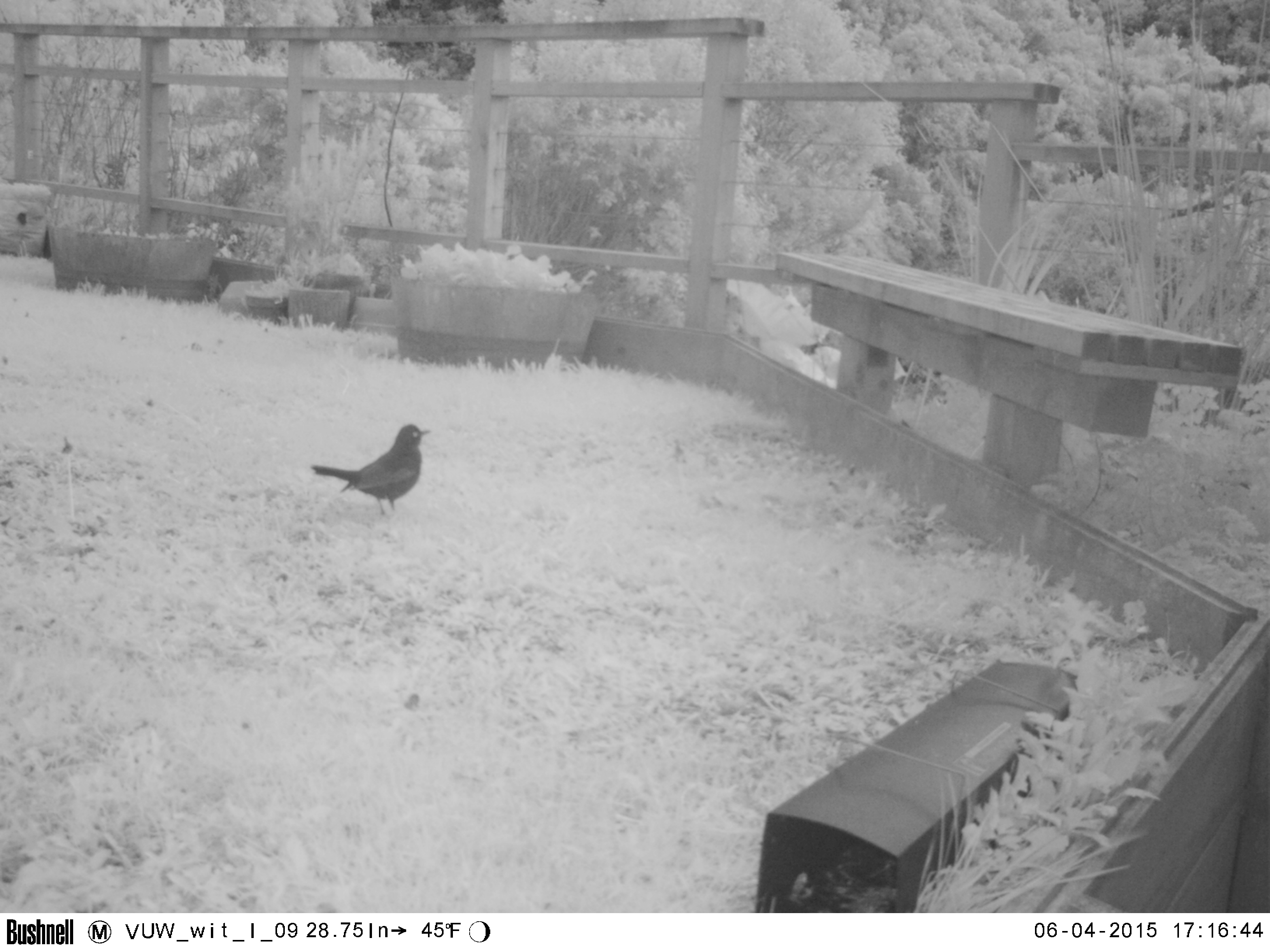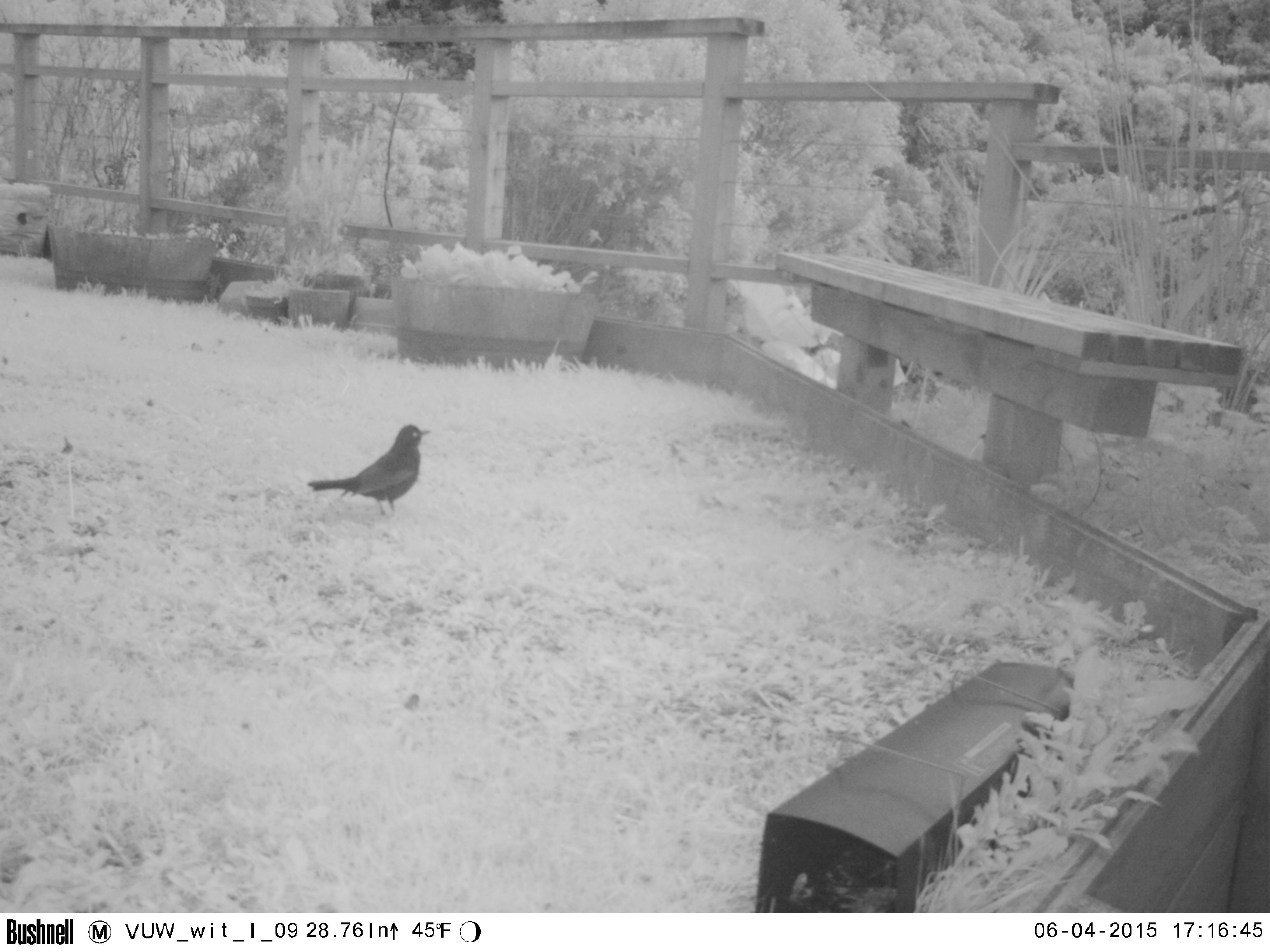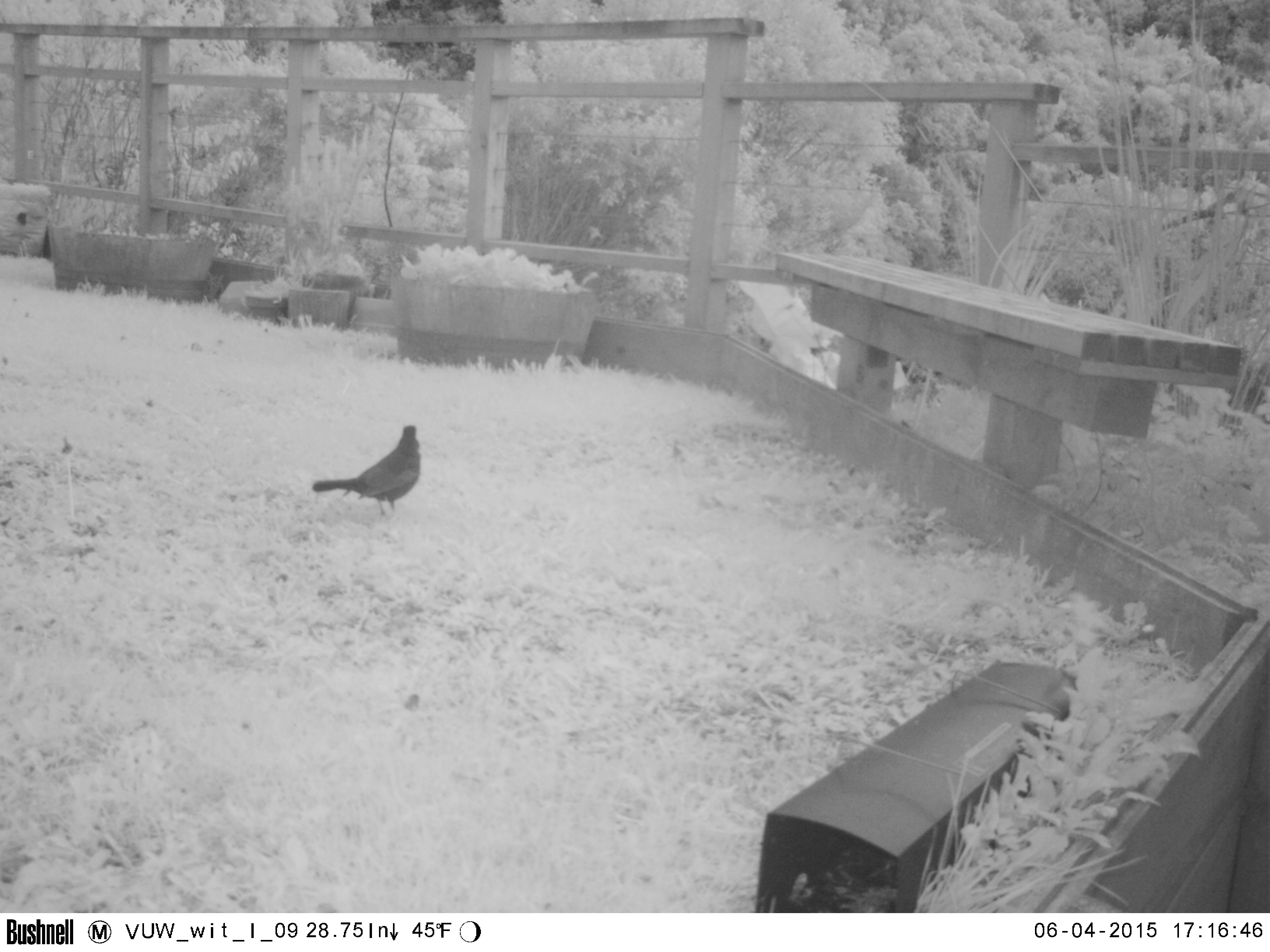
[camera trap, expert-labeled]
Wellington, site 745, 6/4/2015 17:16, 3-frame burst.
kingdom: Animalia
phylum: Chordata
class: Aves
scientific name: Aves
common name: bird